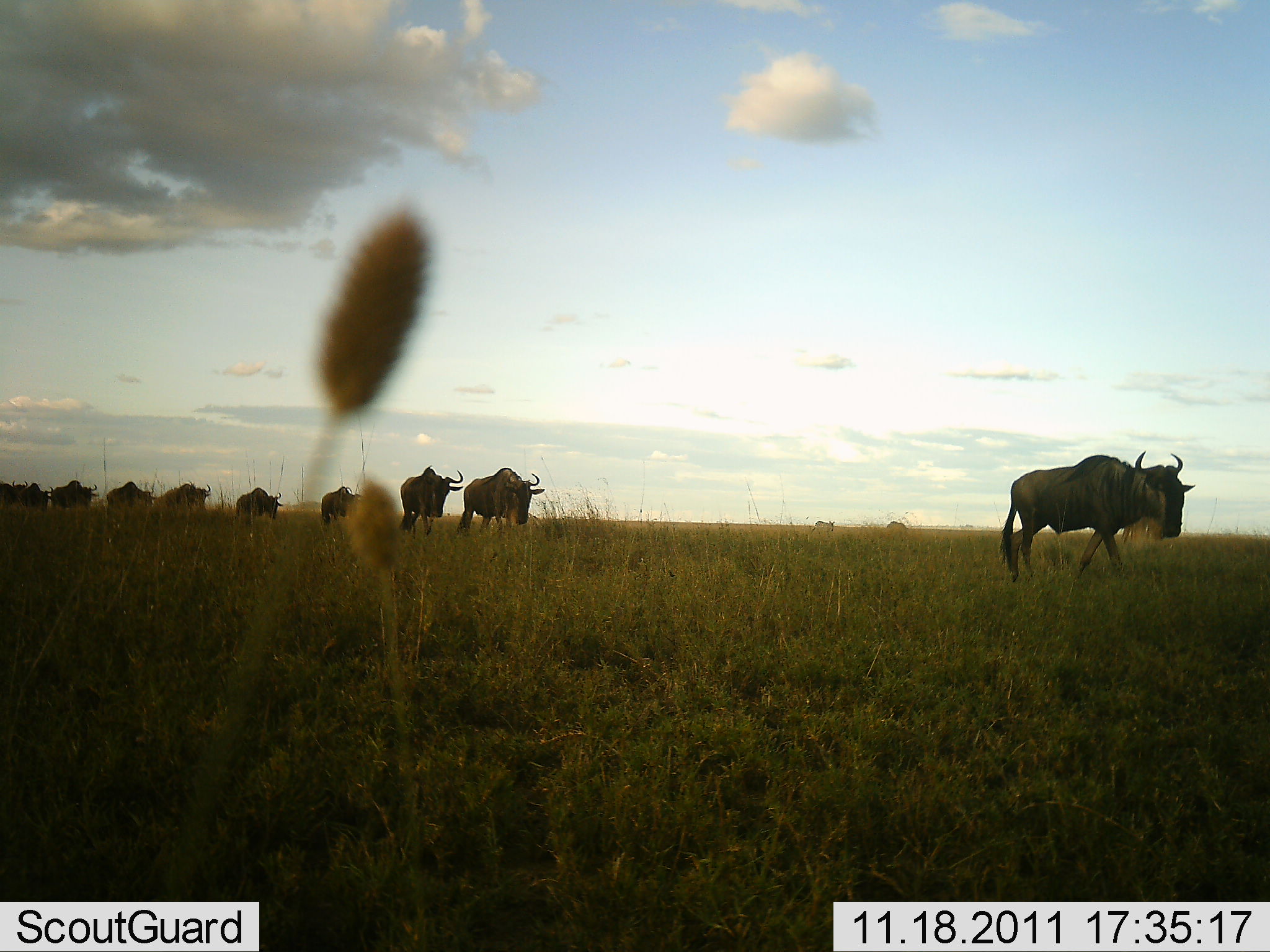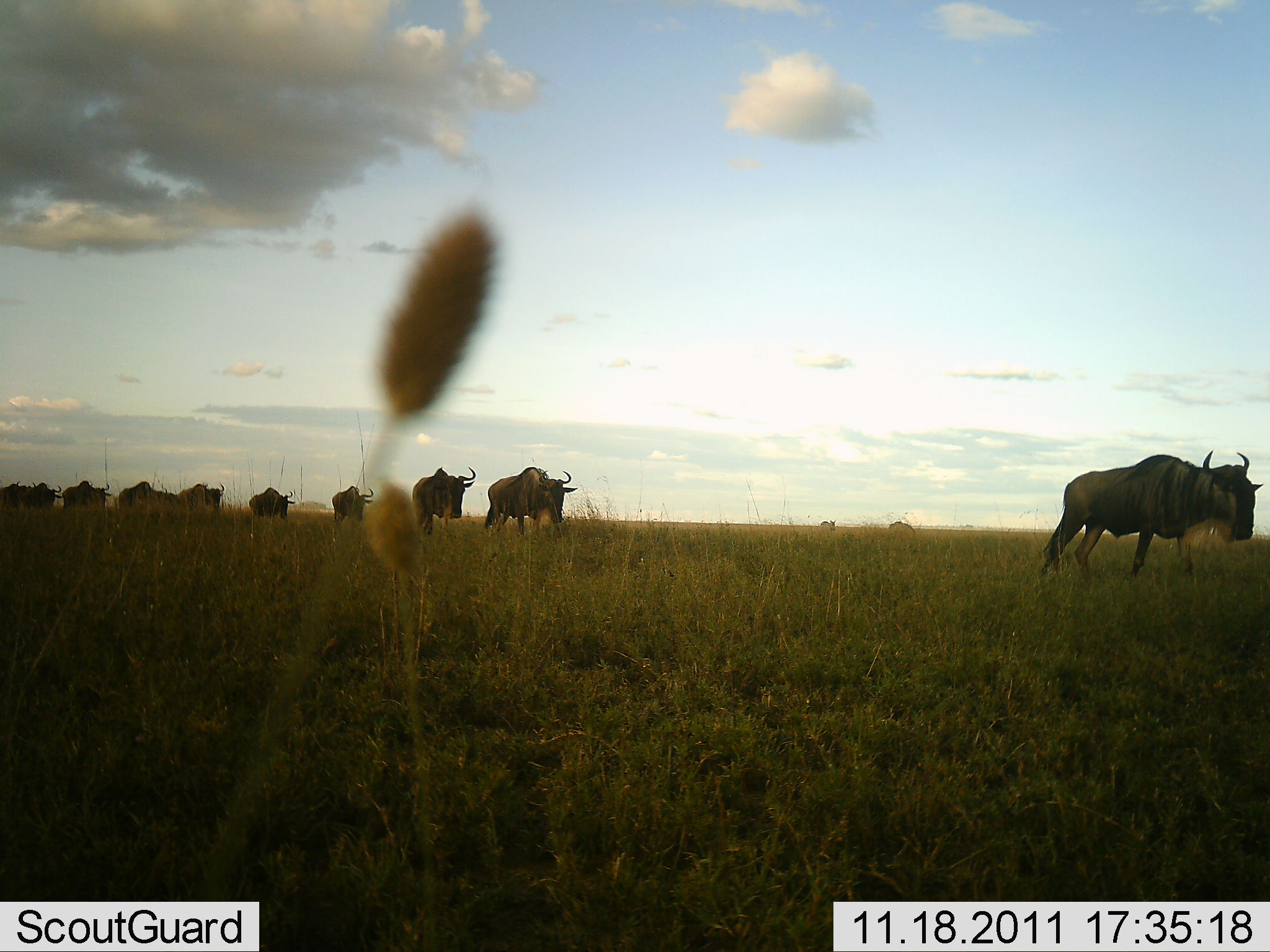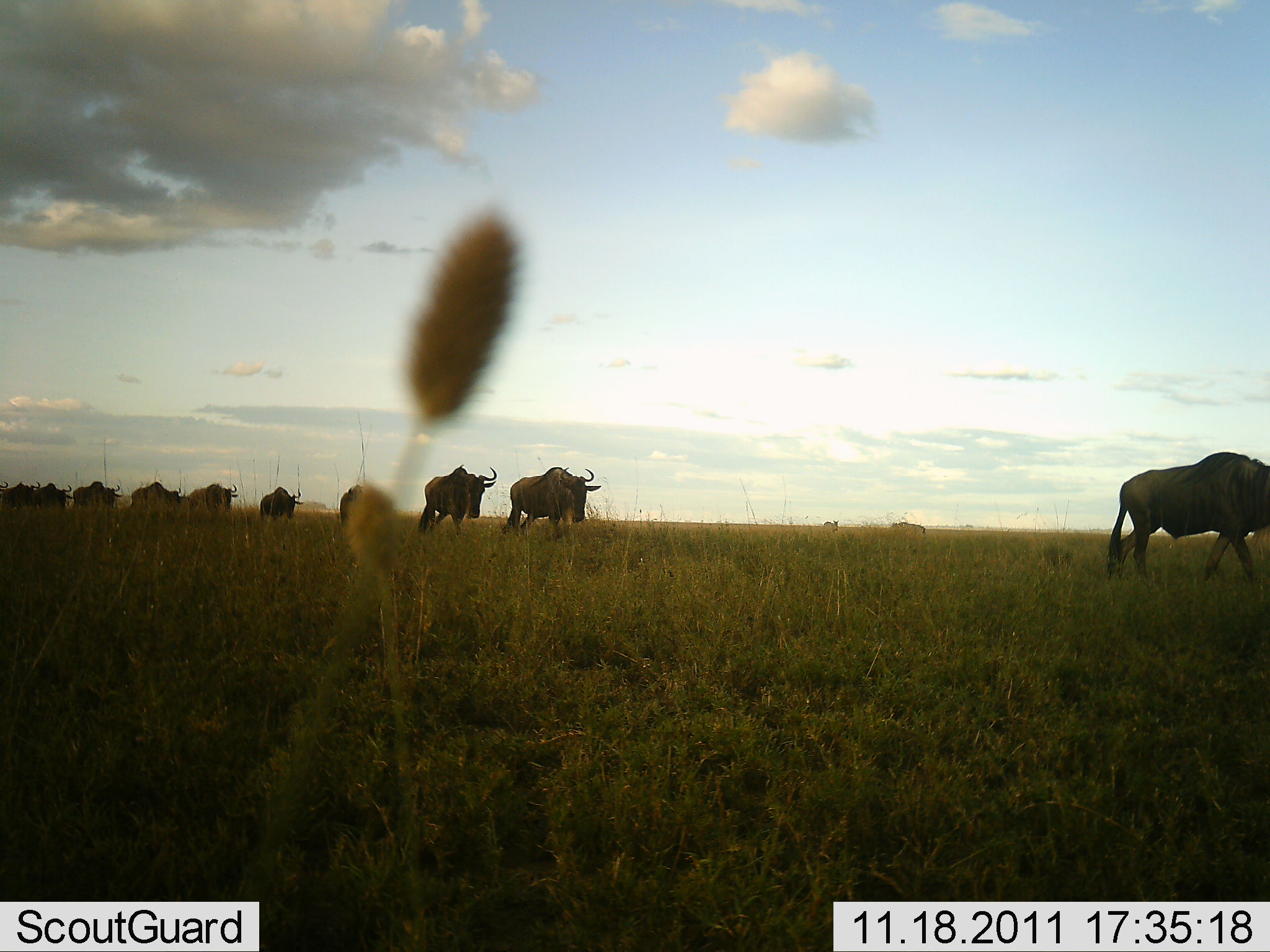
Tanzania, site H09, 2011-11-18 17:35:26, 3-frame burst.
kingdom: Animalia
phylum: Chordata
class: Mammalia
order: Artiodactyla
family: Bovidae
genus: Connochaetes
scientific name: Connochaetes taurinus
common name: blue wildebeest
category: wildebeest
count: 10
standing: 0%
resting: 0%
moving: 100%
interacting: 0%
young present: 0%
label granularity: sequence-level